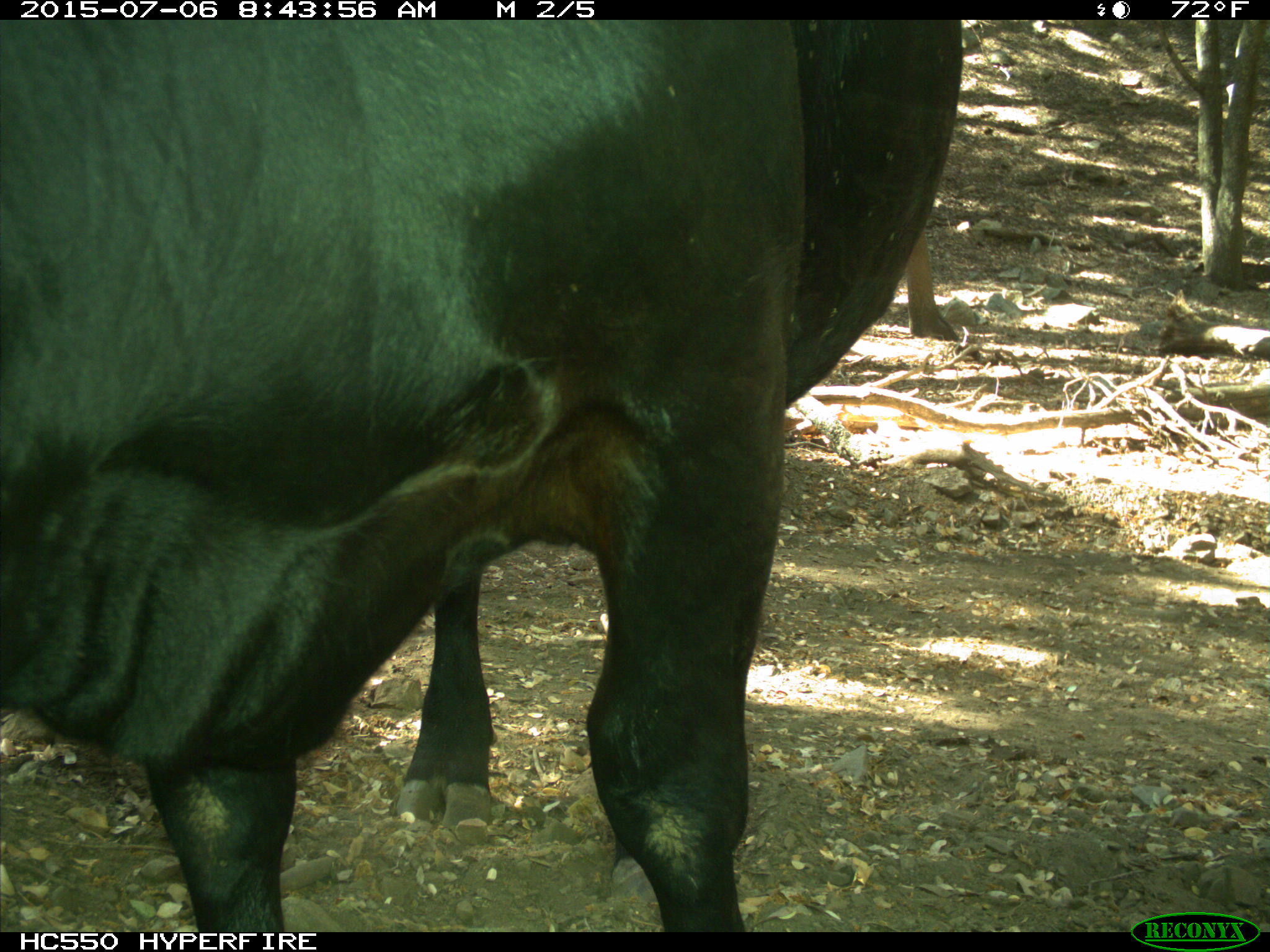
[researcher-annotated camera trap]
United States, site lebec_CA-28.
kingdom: Animalia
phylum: Chordata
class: Mammalia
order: Artiodactyla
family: Bovidae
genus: Bos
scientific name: Bos taurus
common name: domestic cow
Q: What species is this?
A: Bos taurus (domestic cow).